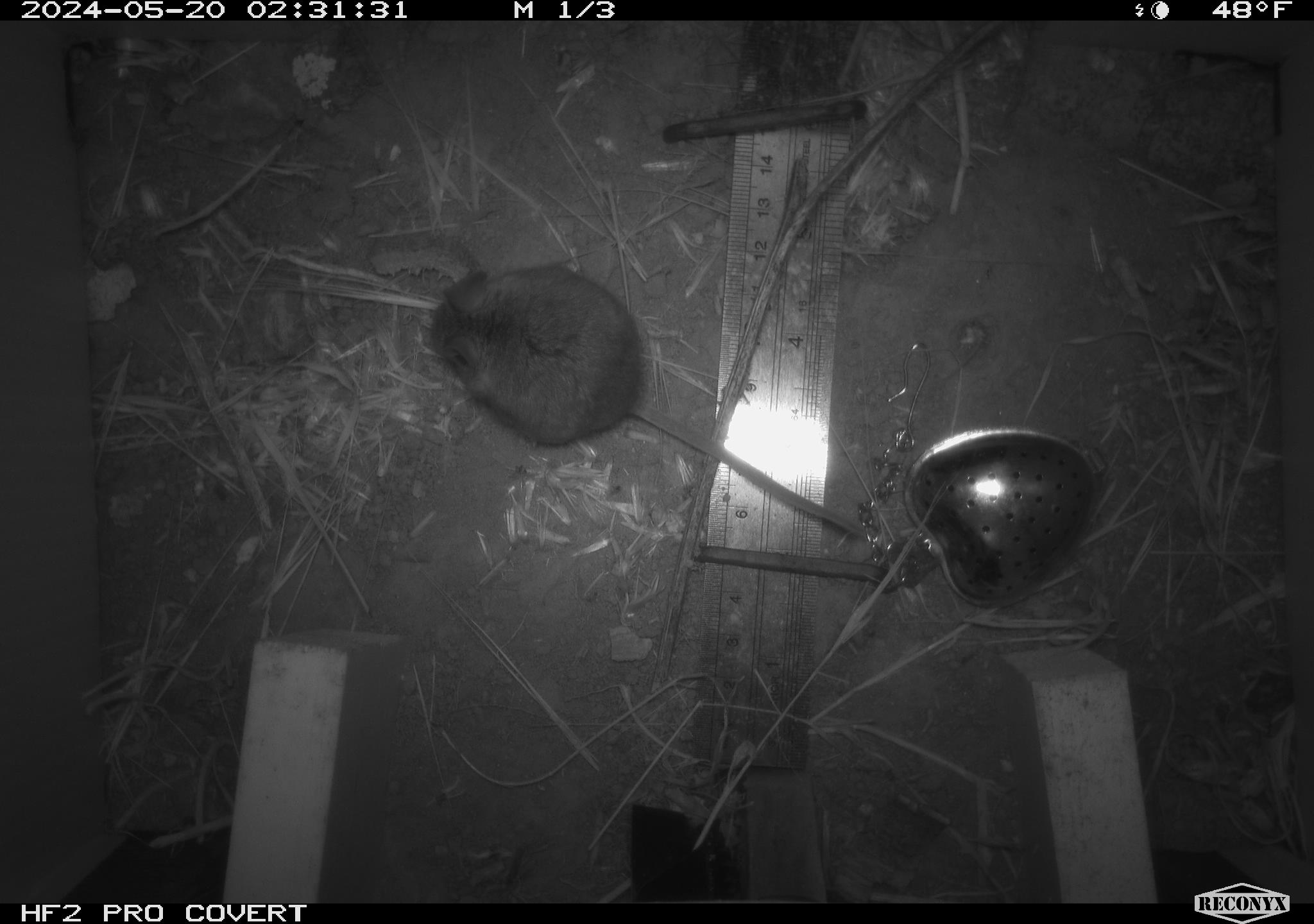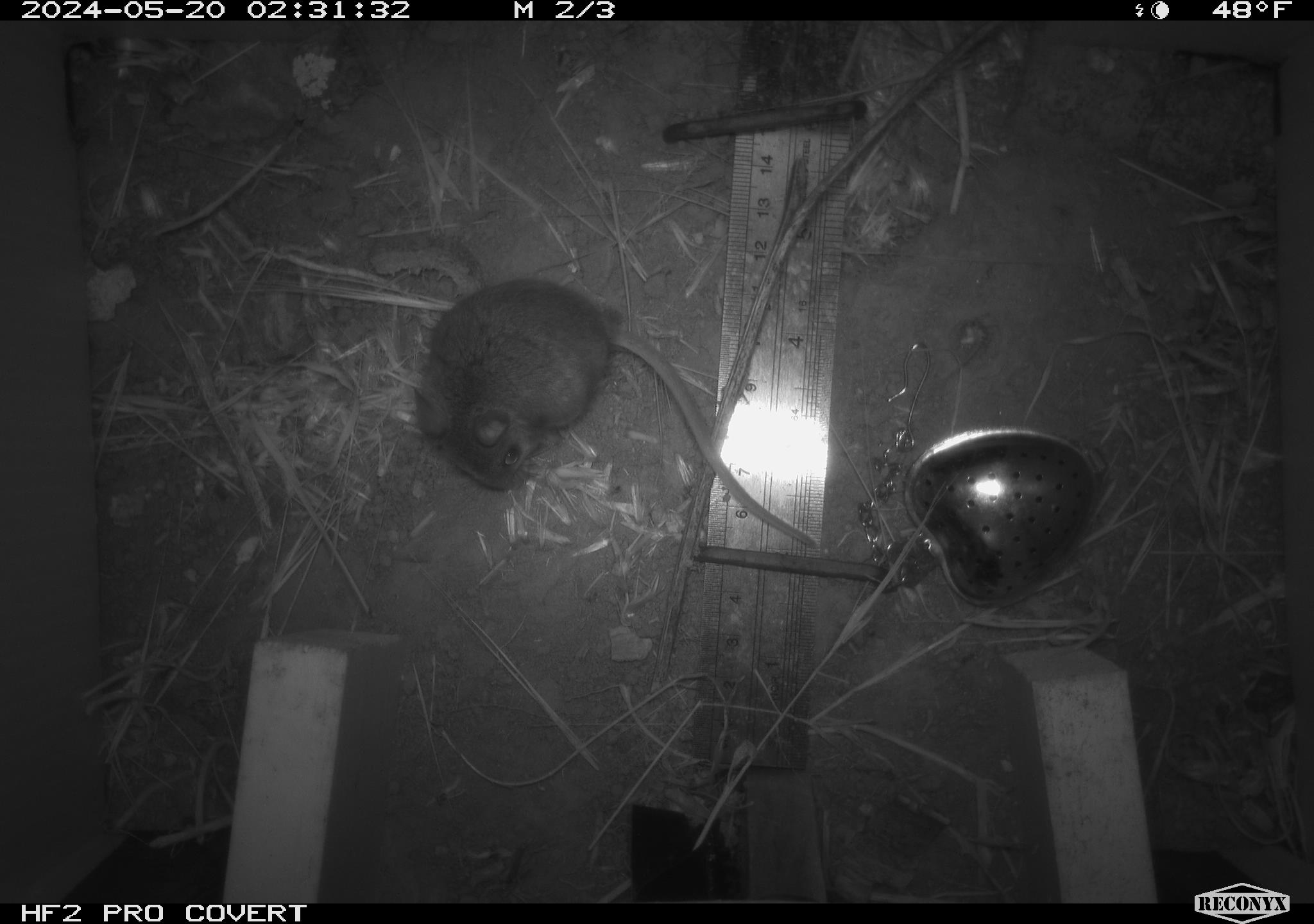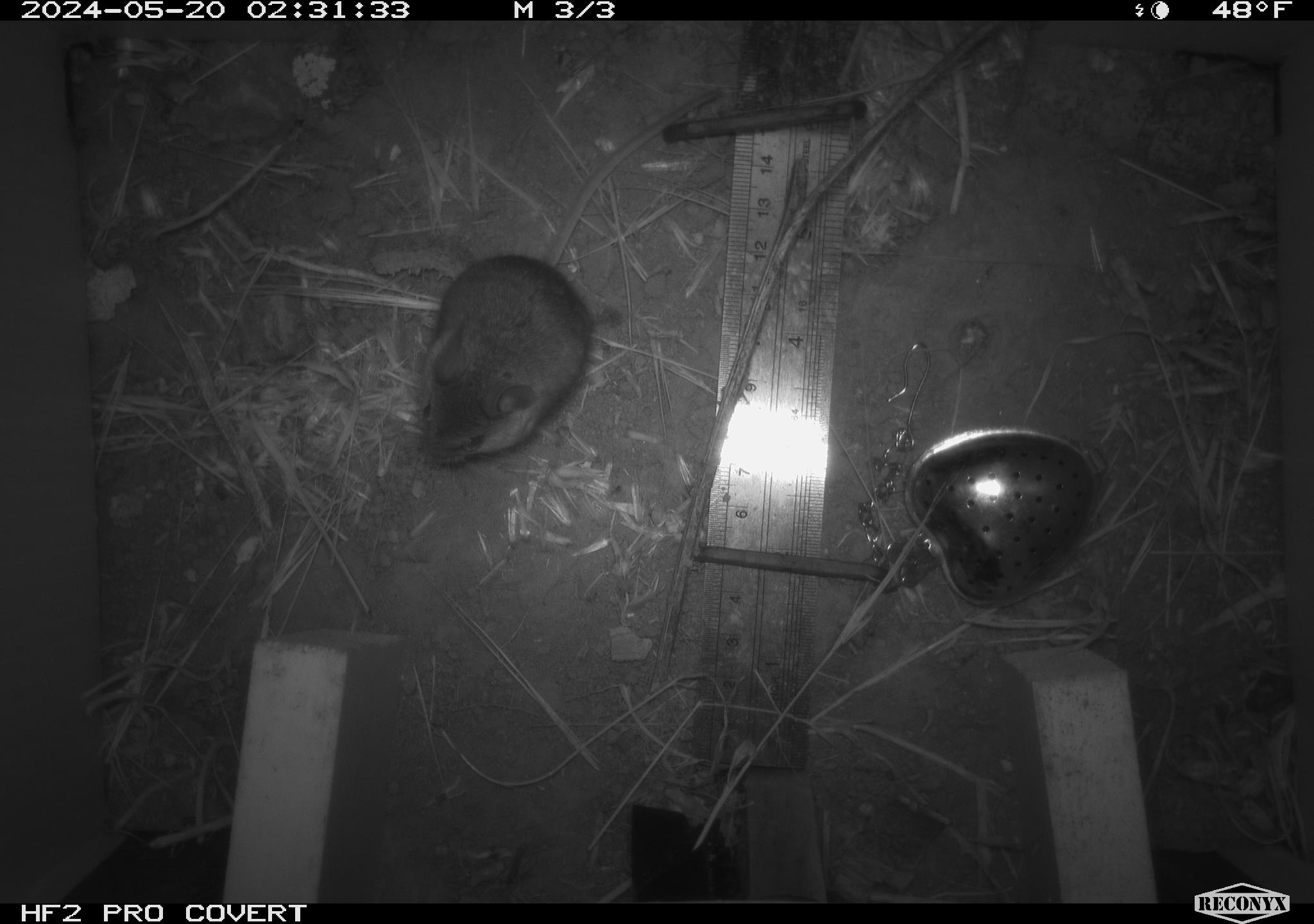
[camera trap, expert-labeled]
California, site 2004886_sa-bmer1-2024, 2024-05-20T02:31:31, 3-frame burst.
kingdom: Animalia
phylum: Chordata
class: Mammalia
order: Rodentia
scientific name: Rodentia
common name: mouse species